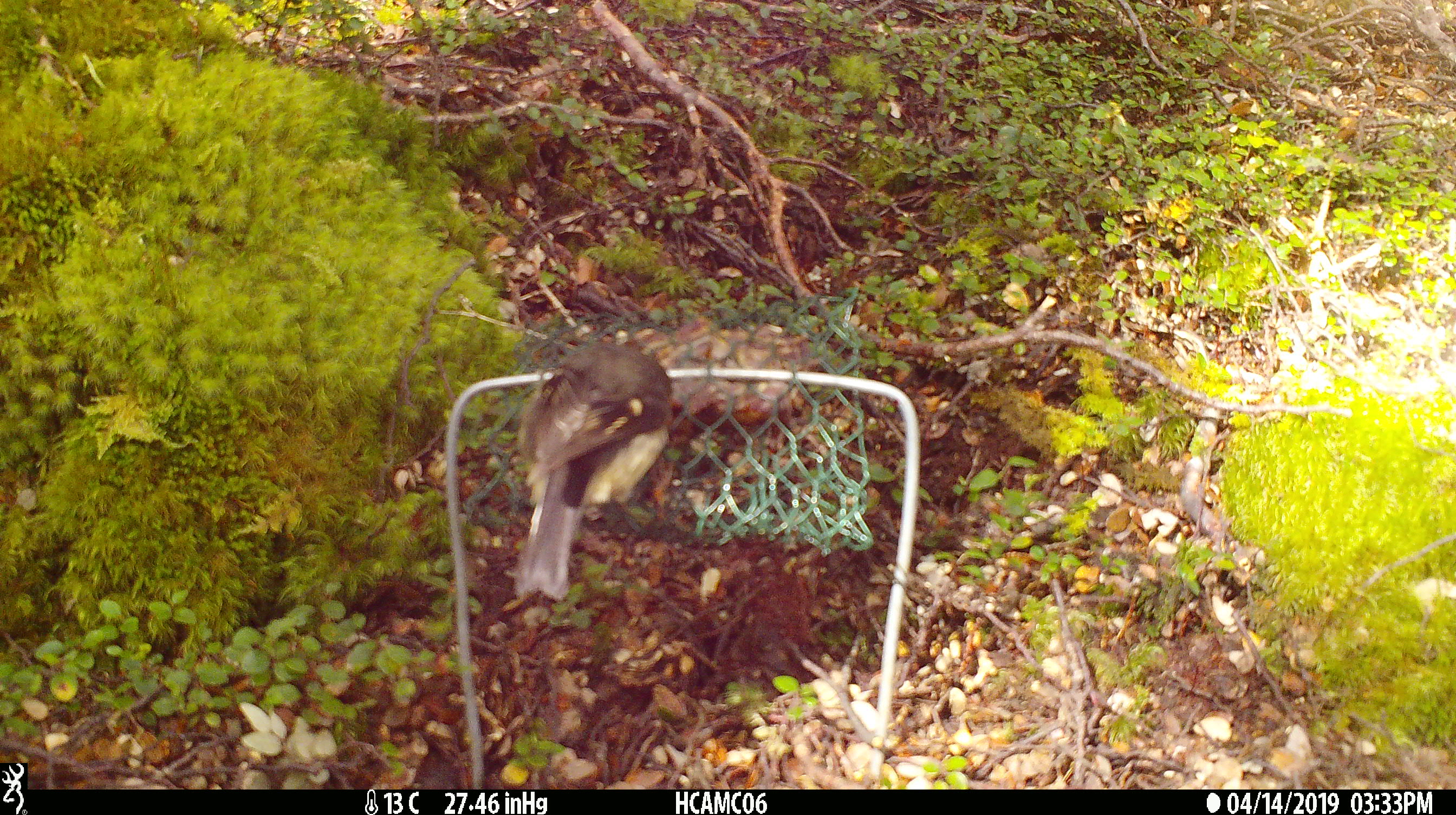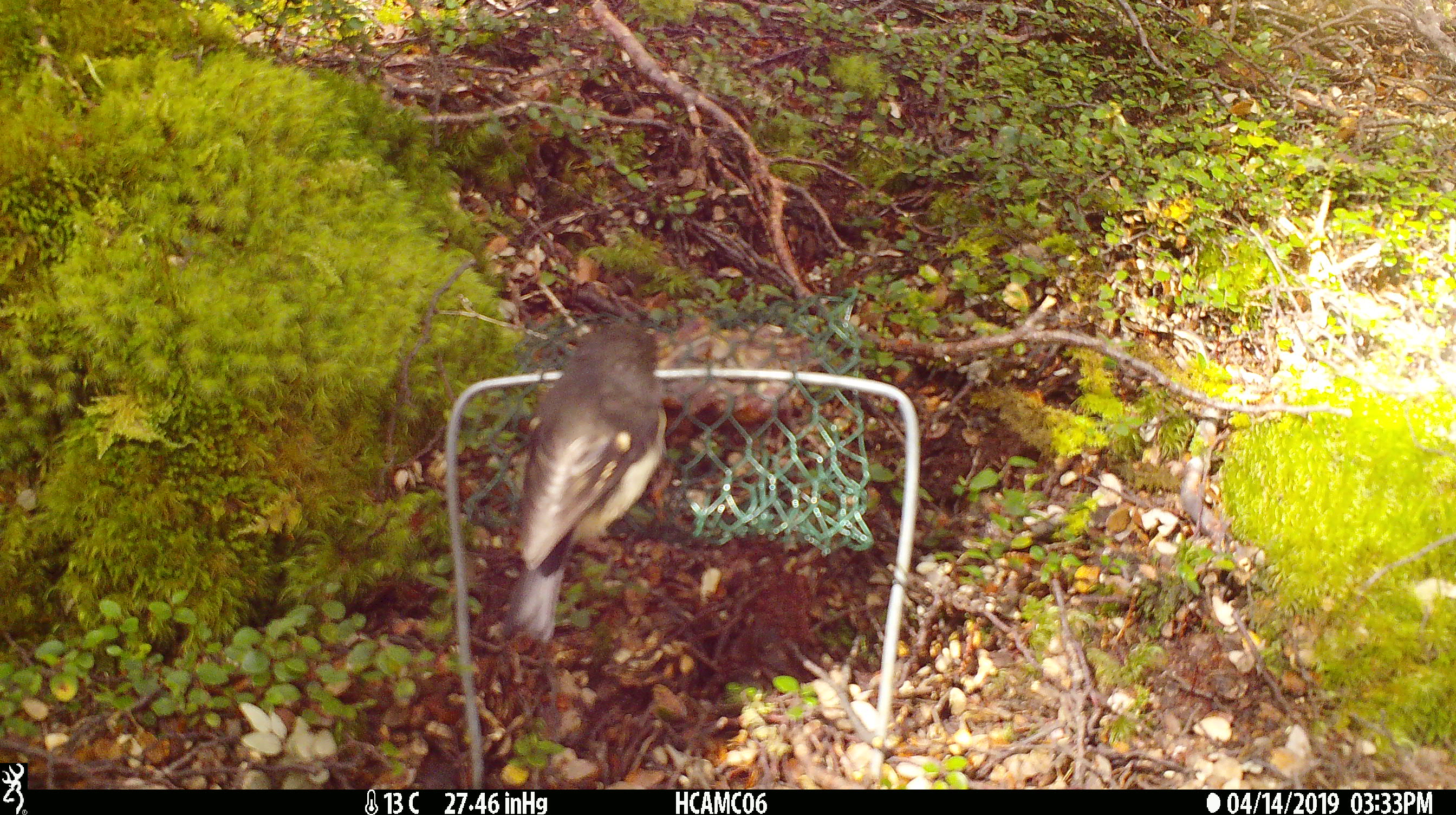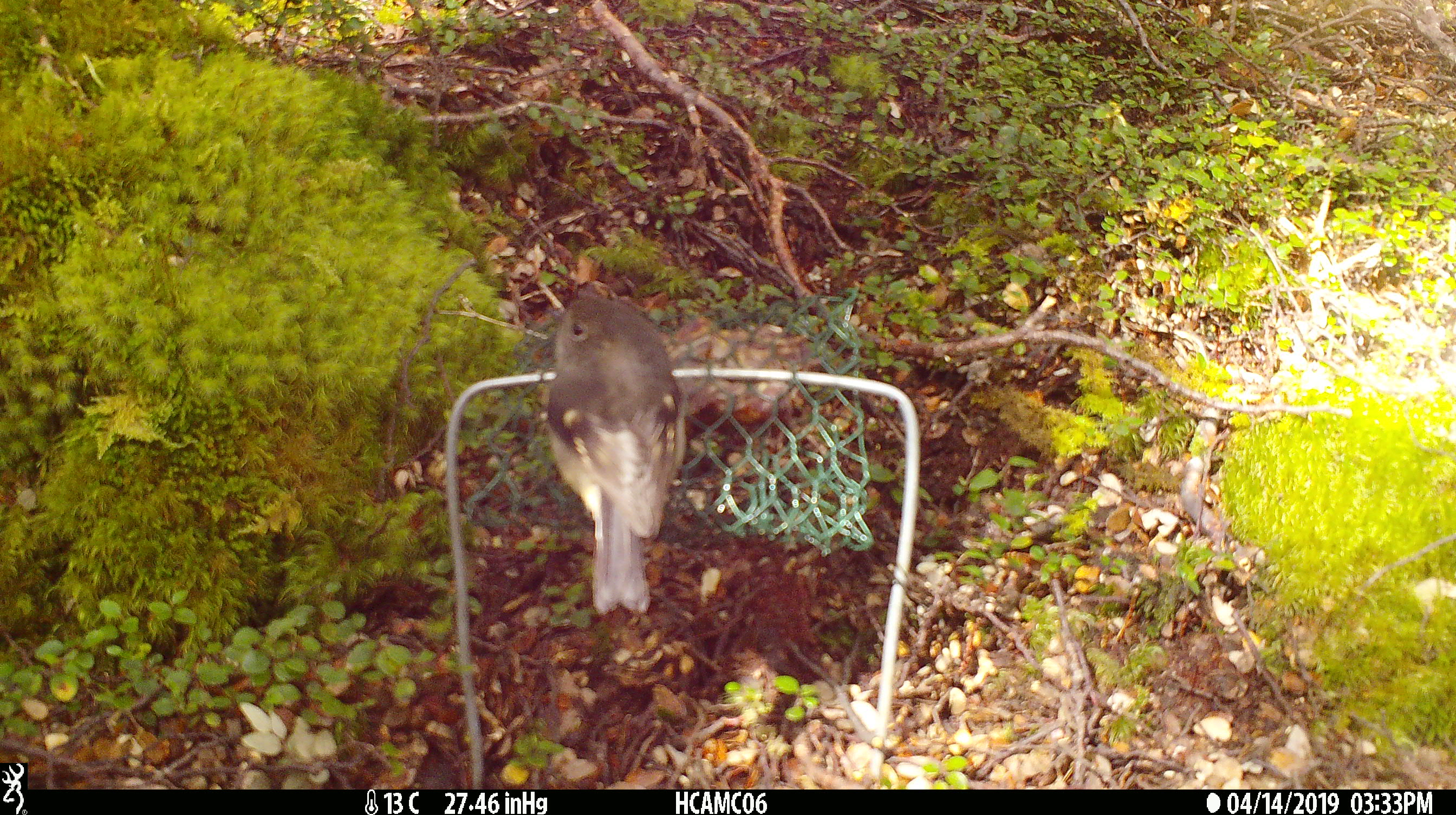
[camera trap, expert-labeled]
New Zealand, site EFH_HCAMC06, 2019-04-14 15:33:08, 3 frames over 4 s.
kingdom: Animalia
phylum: Chordata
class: Aves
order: Passeriformes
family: Petroicidae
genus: Petroica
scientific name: Petroica macrocephala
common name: tomtit